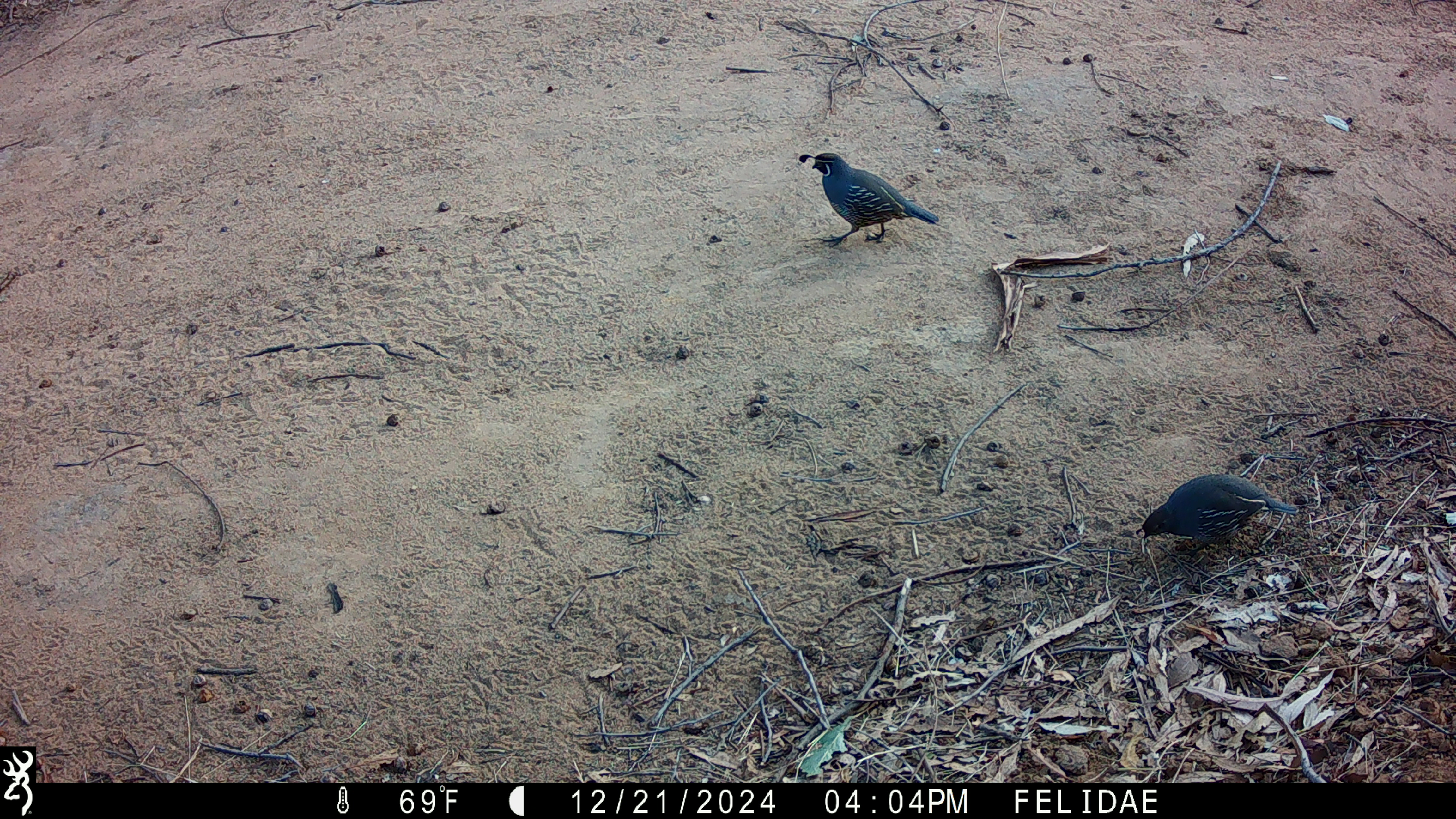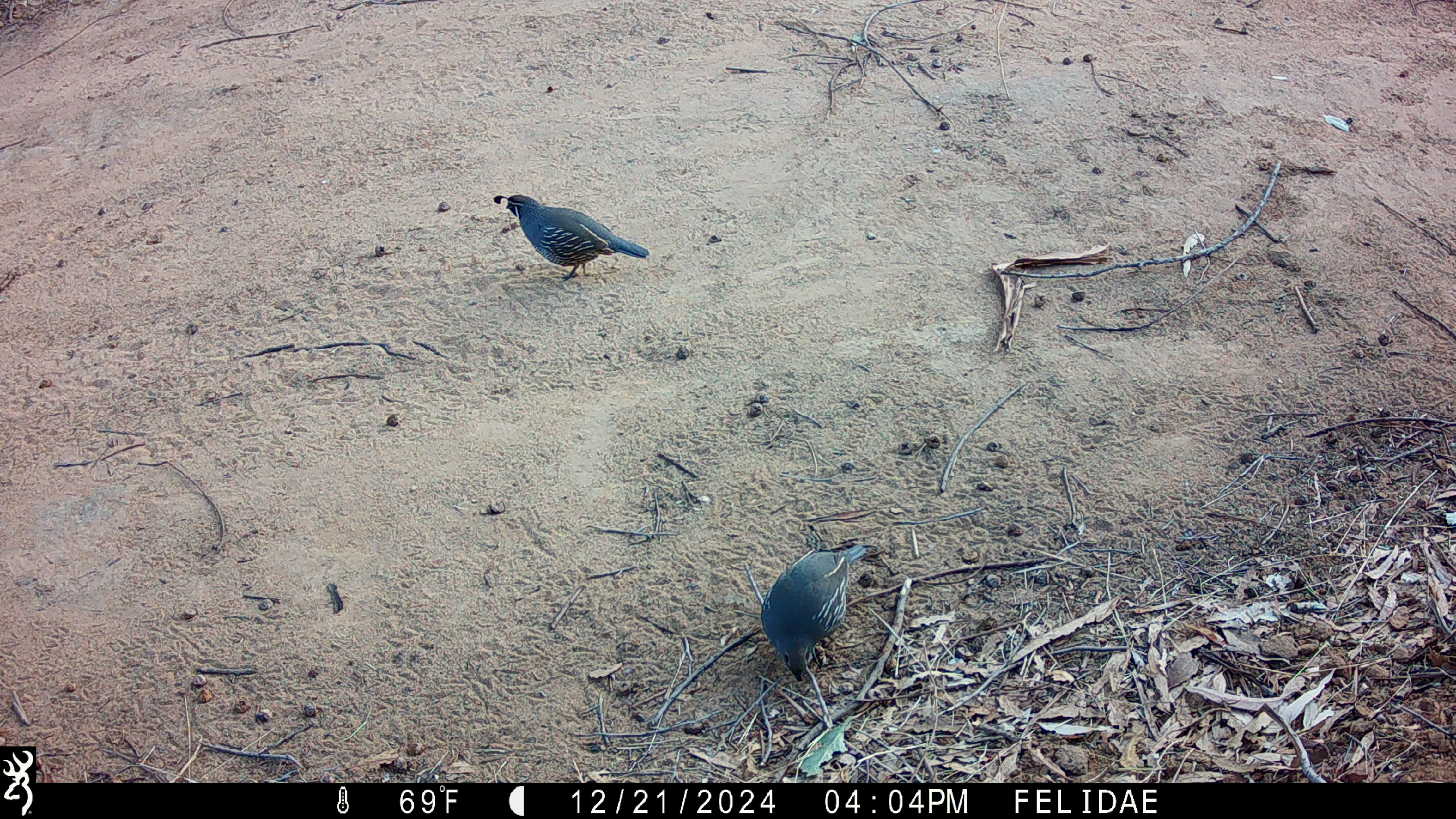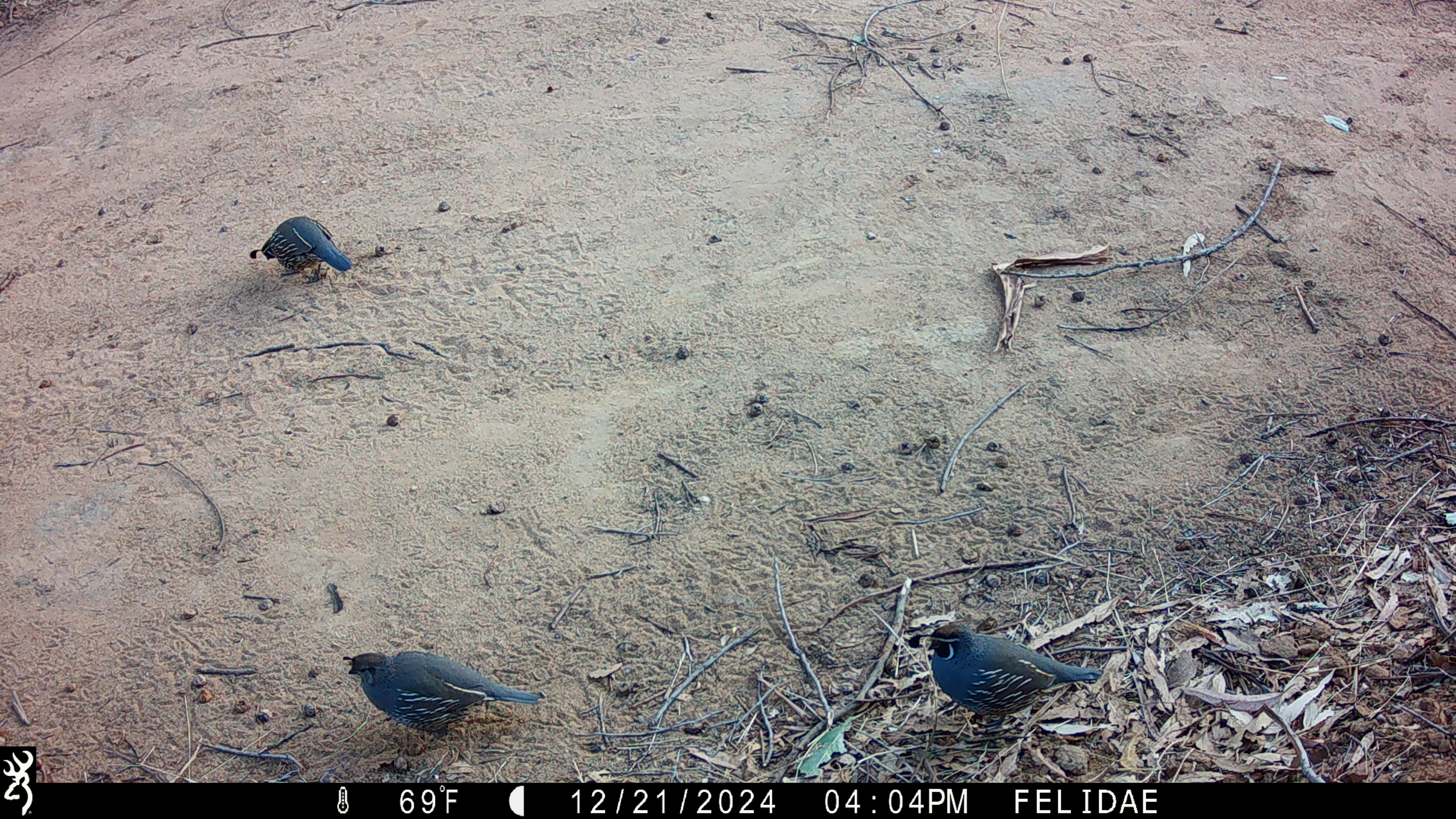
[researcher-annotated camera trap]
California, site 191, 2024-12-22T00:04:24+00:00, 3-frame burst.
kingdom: Animalia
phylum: Chordata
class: Aves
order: Galliformes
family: Odontophoridae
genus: Callipepla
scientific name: Callipepla californica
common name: california quail